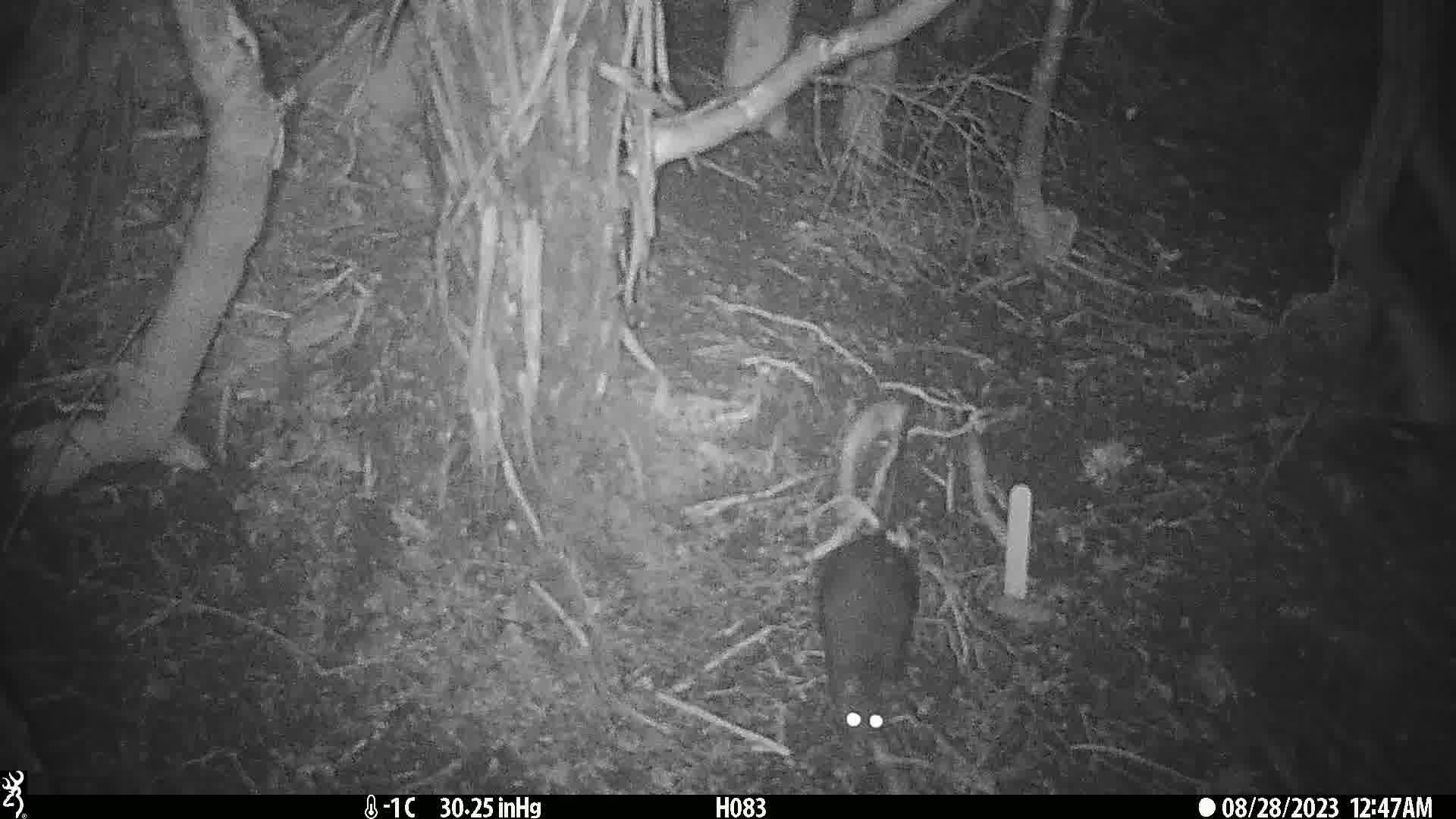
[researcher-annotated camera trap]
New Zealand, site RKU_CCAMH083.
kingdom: Animalia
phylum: Chordata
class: Mammalia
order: Rodentia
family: Muridae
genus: Rattus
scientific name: Rattus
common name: rat